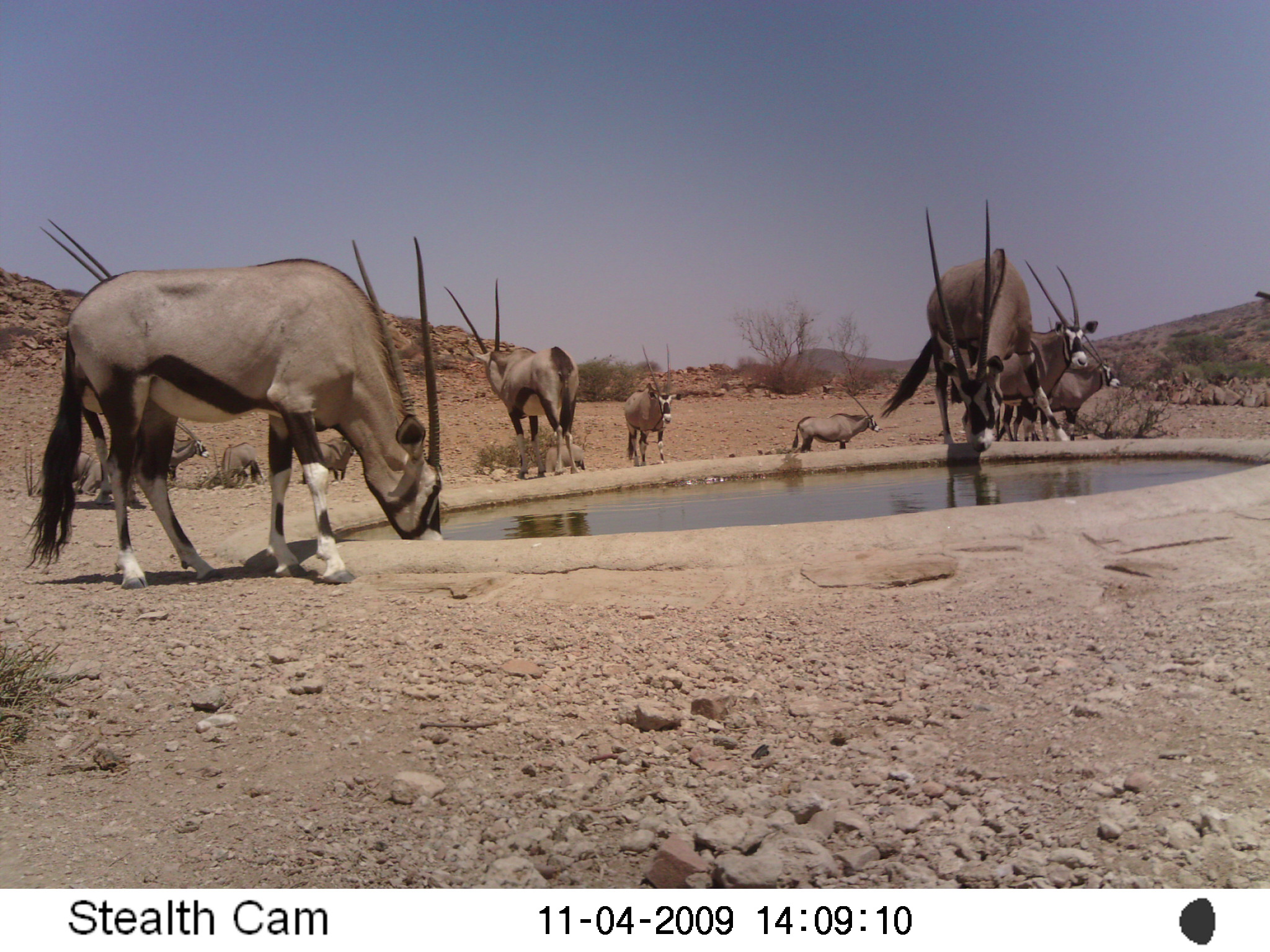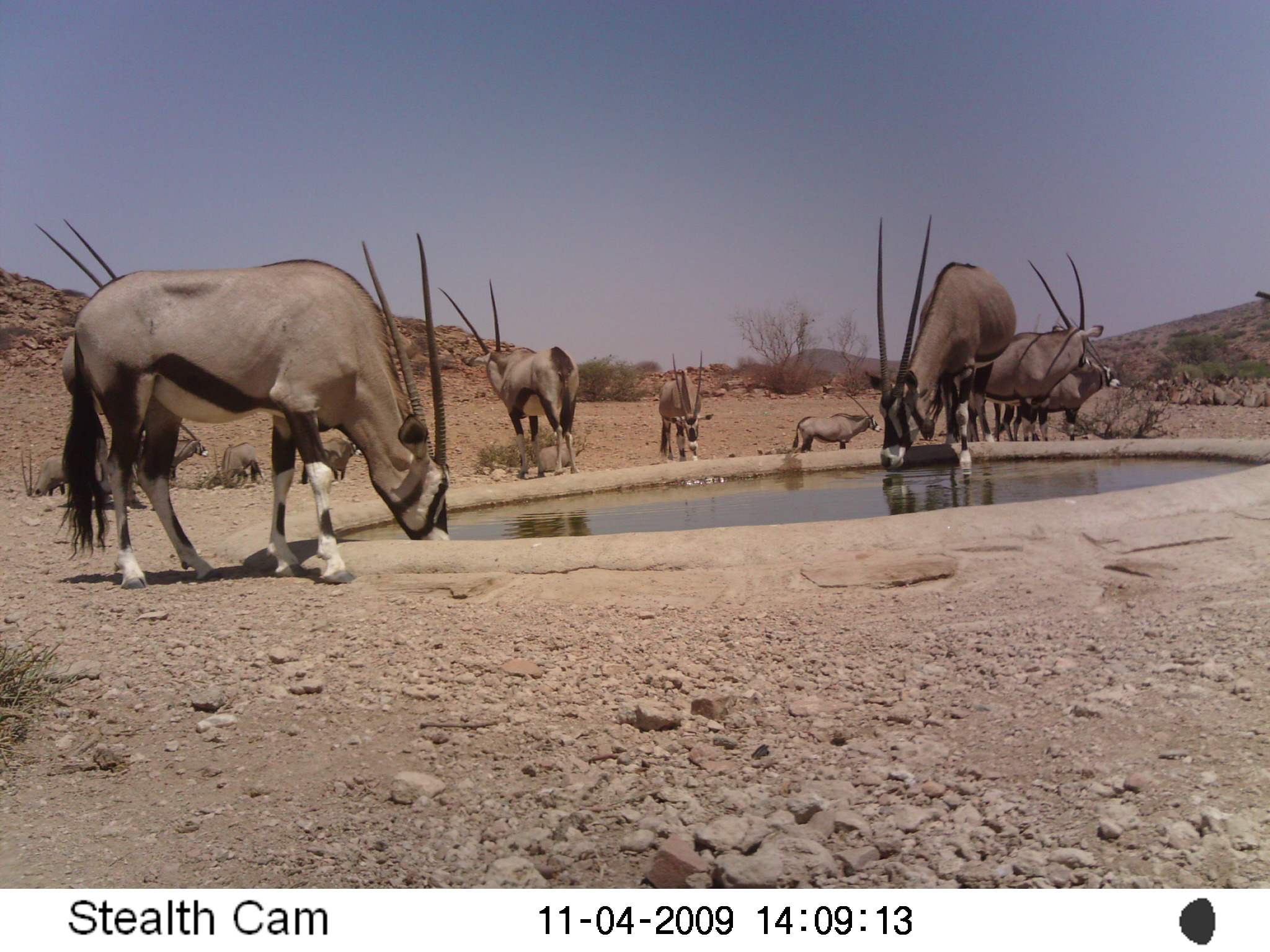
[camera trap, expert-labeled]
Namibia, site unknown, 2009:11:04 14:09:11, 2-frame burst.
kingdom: Animalia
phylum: Chordata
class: Mammalia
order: Artiodactyla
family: Bovidae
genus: Oryx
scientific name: Oryx gazella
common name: gemsbok